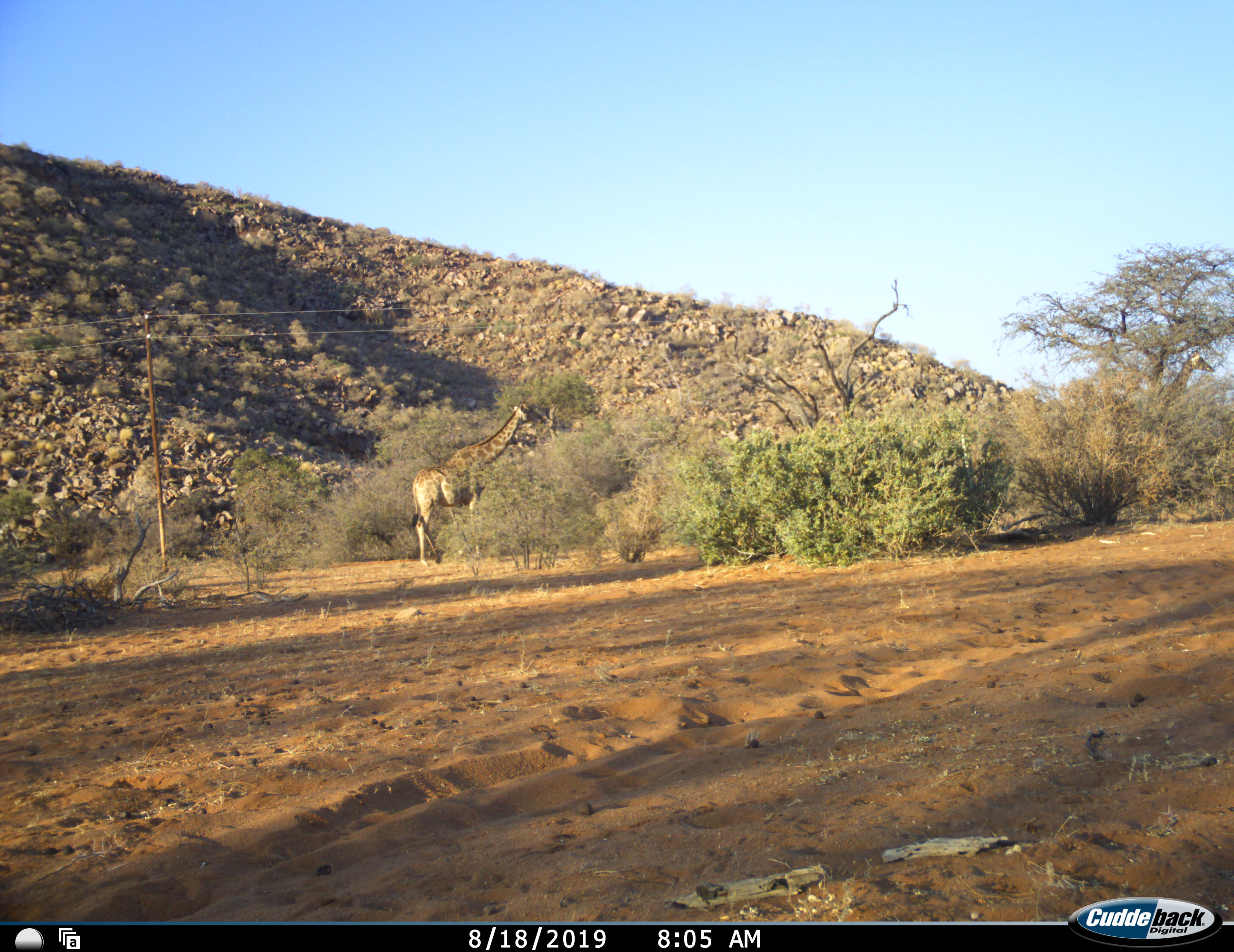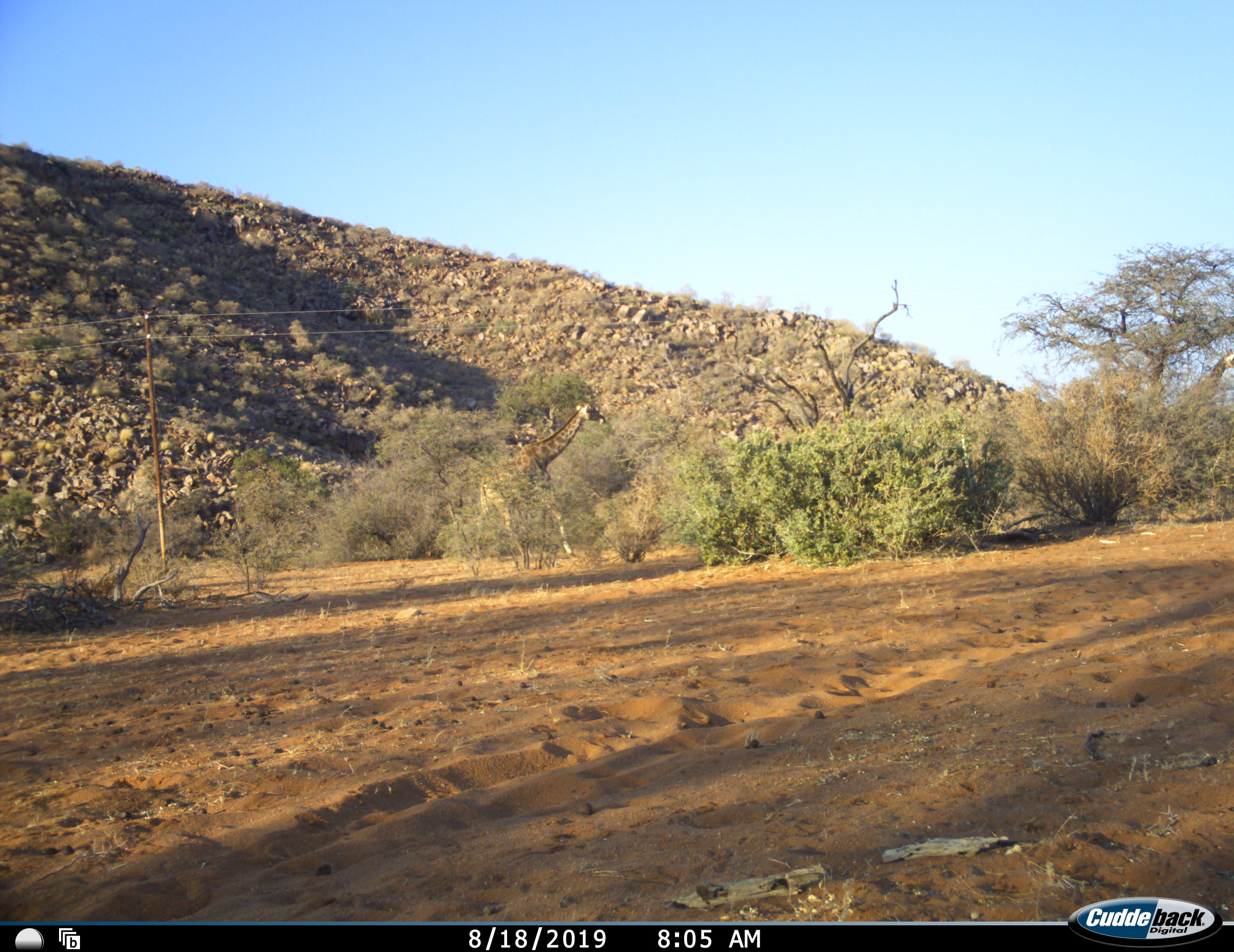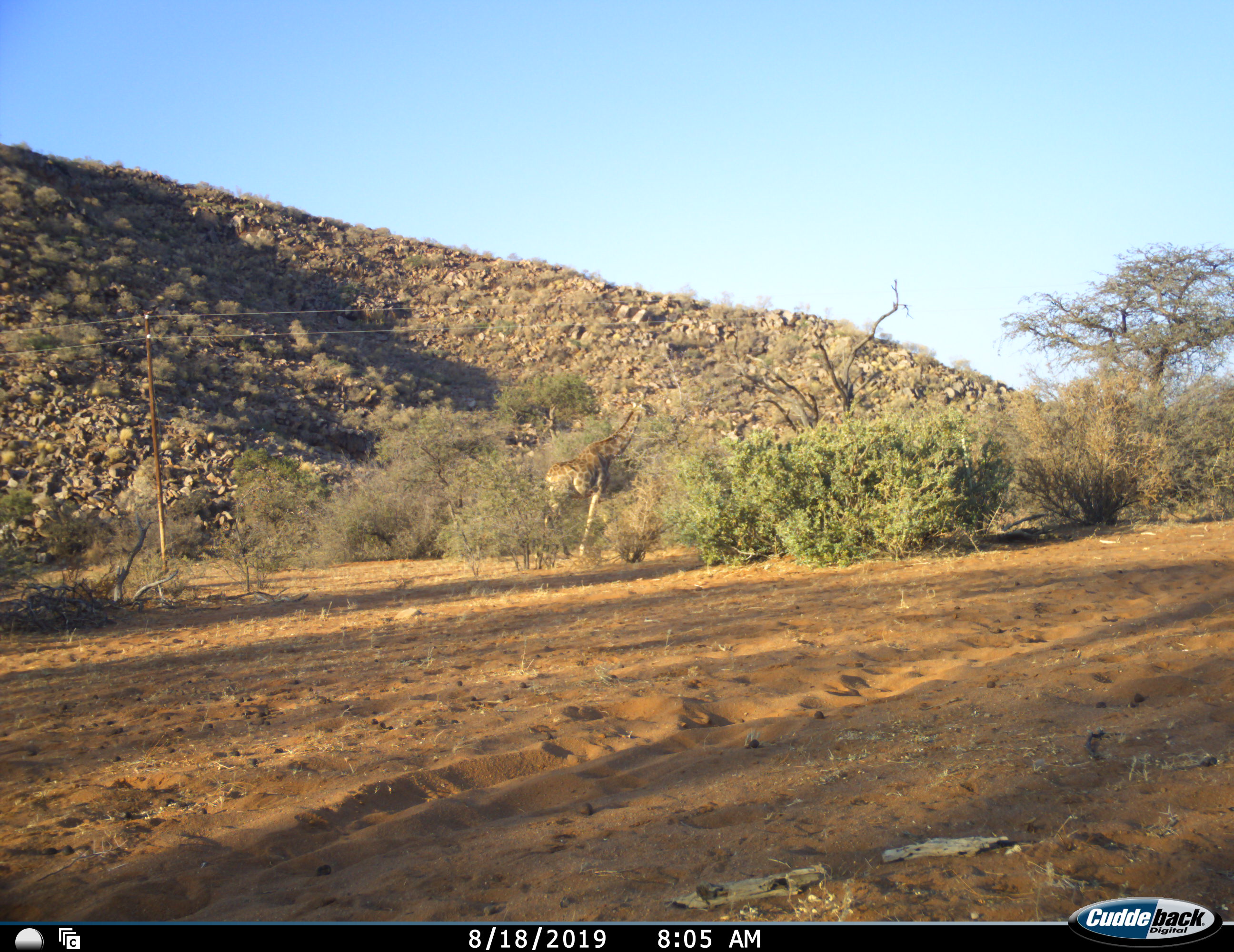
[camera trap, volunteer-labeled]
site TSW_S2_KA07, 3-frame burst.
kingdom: Animalia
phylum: Chordata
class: Mammalia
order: Artiodactyla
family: Giraffidae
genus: Giraffa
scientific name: Giraffa camelopardalis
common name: giraffe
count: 2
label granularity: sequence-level